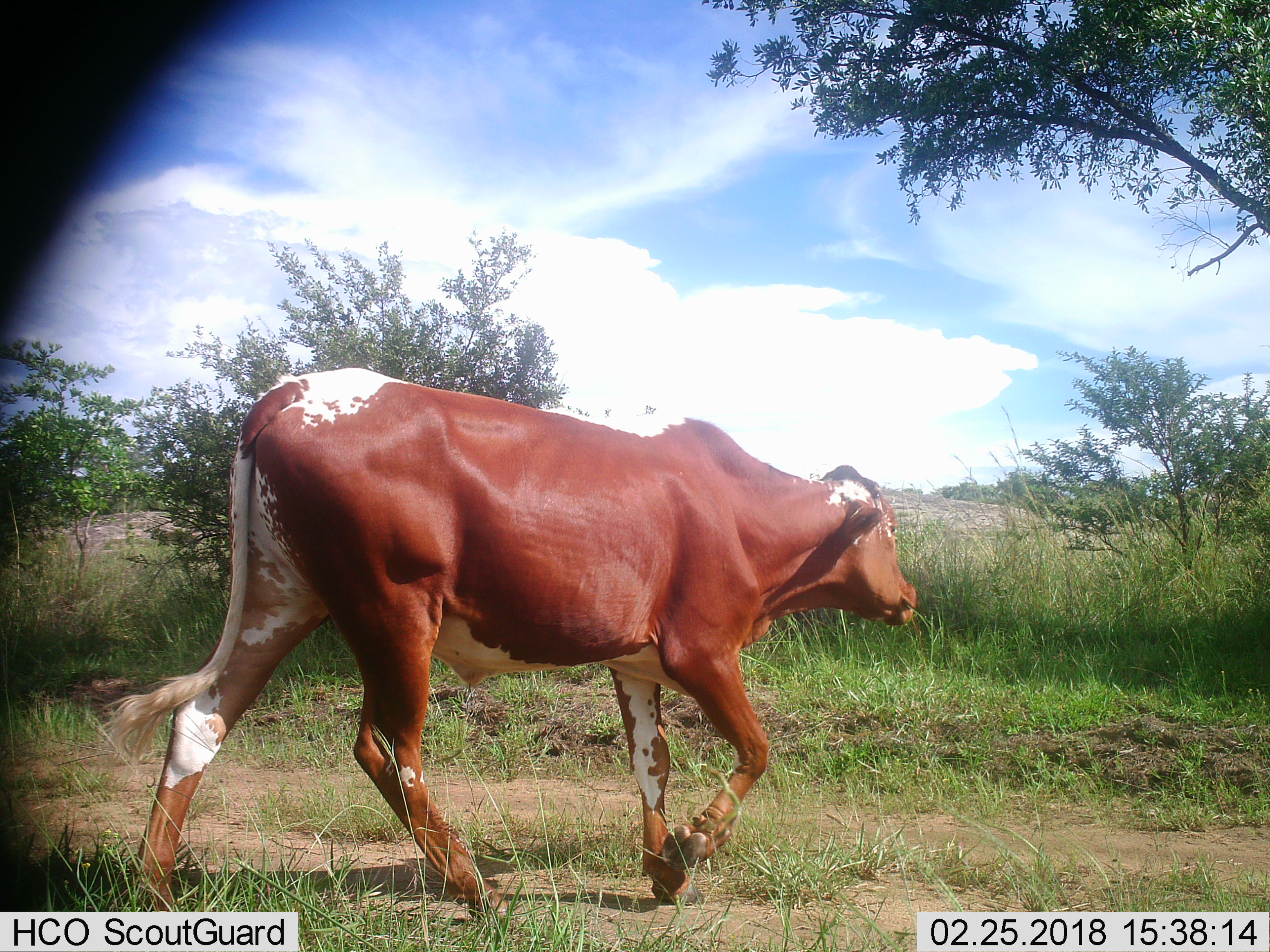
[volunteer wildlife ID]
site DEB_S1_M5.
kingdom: Animalia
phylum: Chordata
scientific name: Vertebrata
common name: domestic animal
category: domesticanimal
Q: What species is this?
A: Domesticanimal (domestic animal) (Vertebrata).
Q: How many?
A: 1.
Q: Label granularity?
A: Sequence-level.